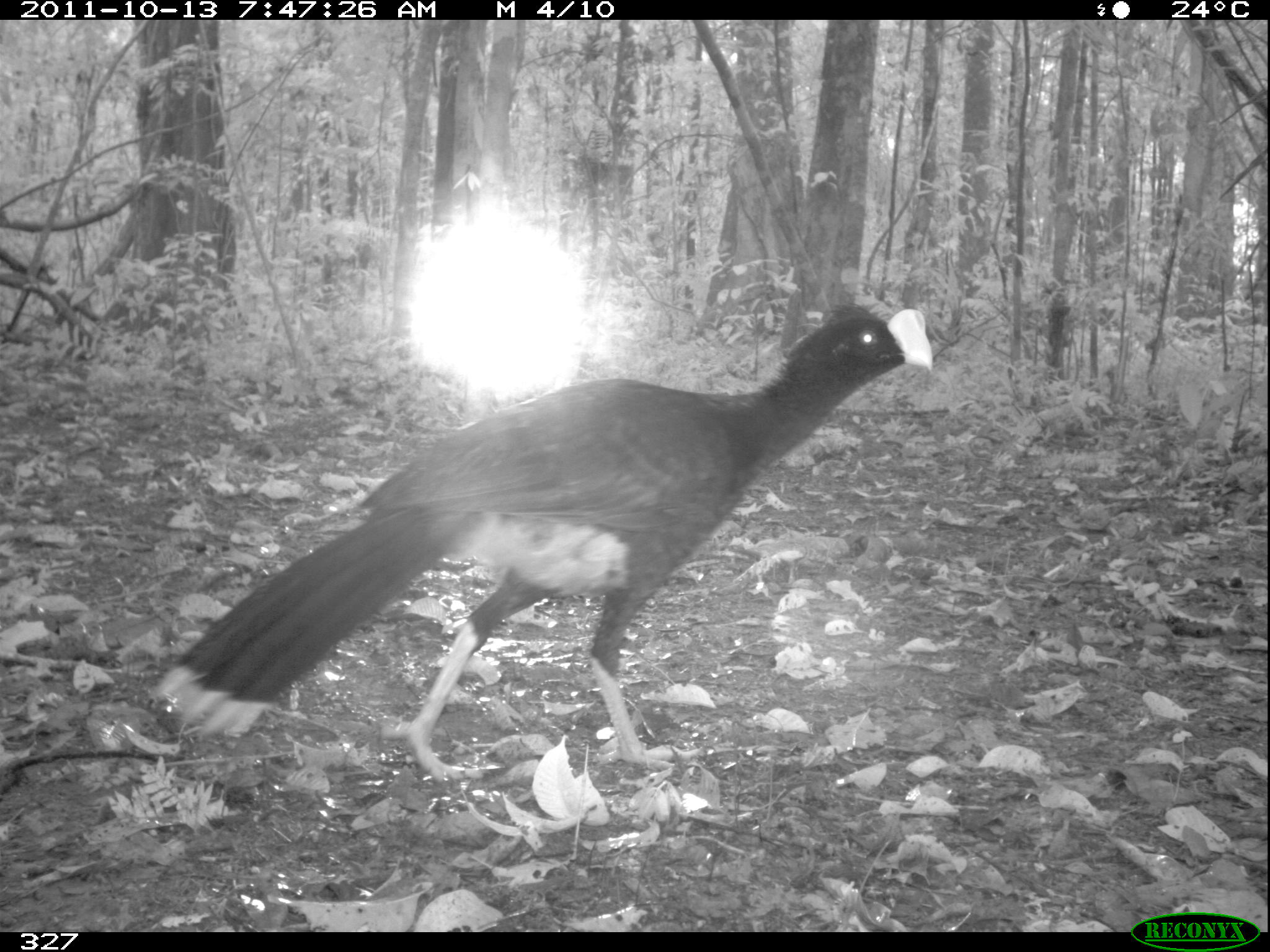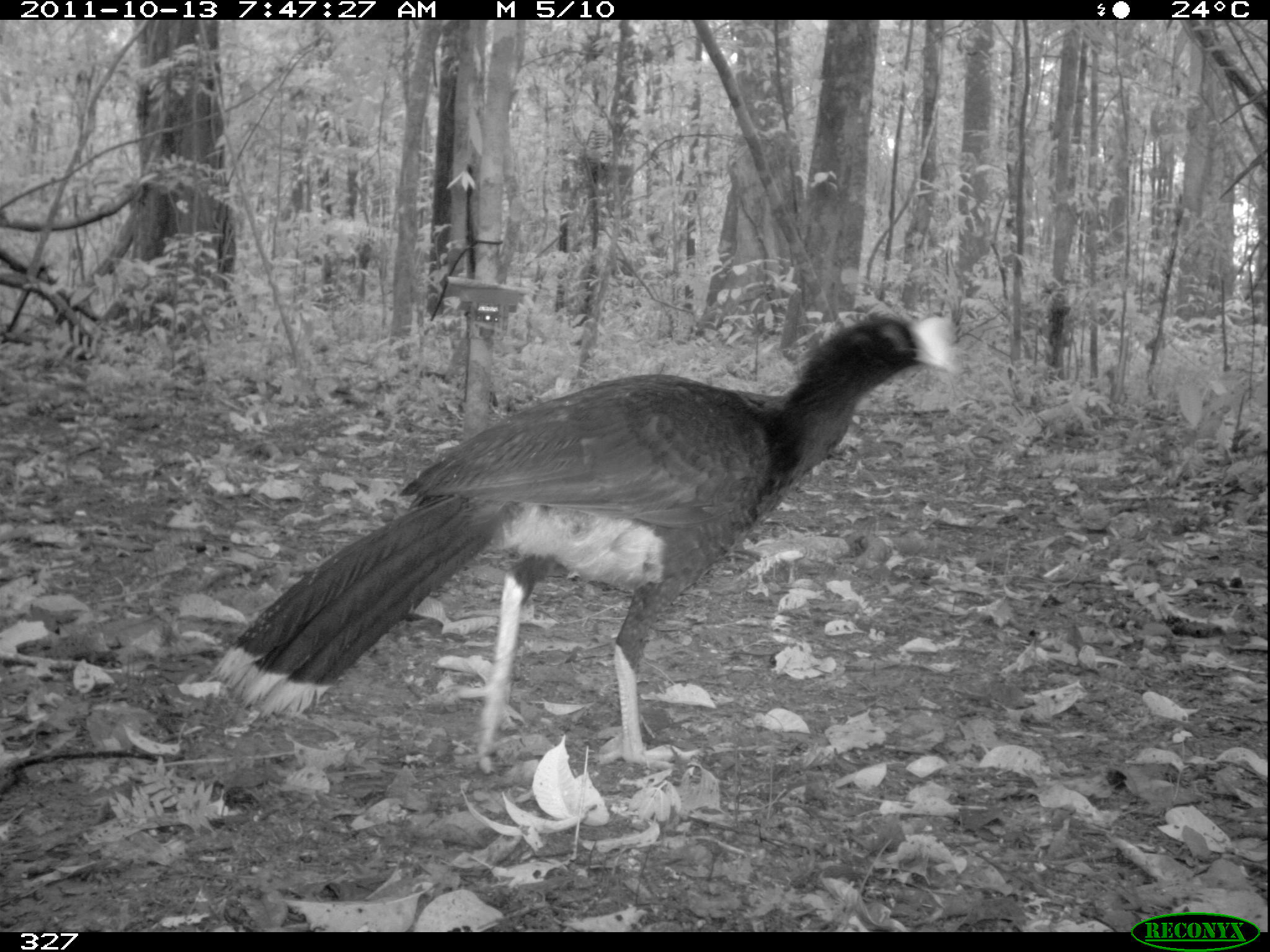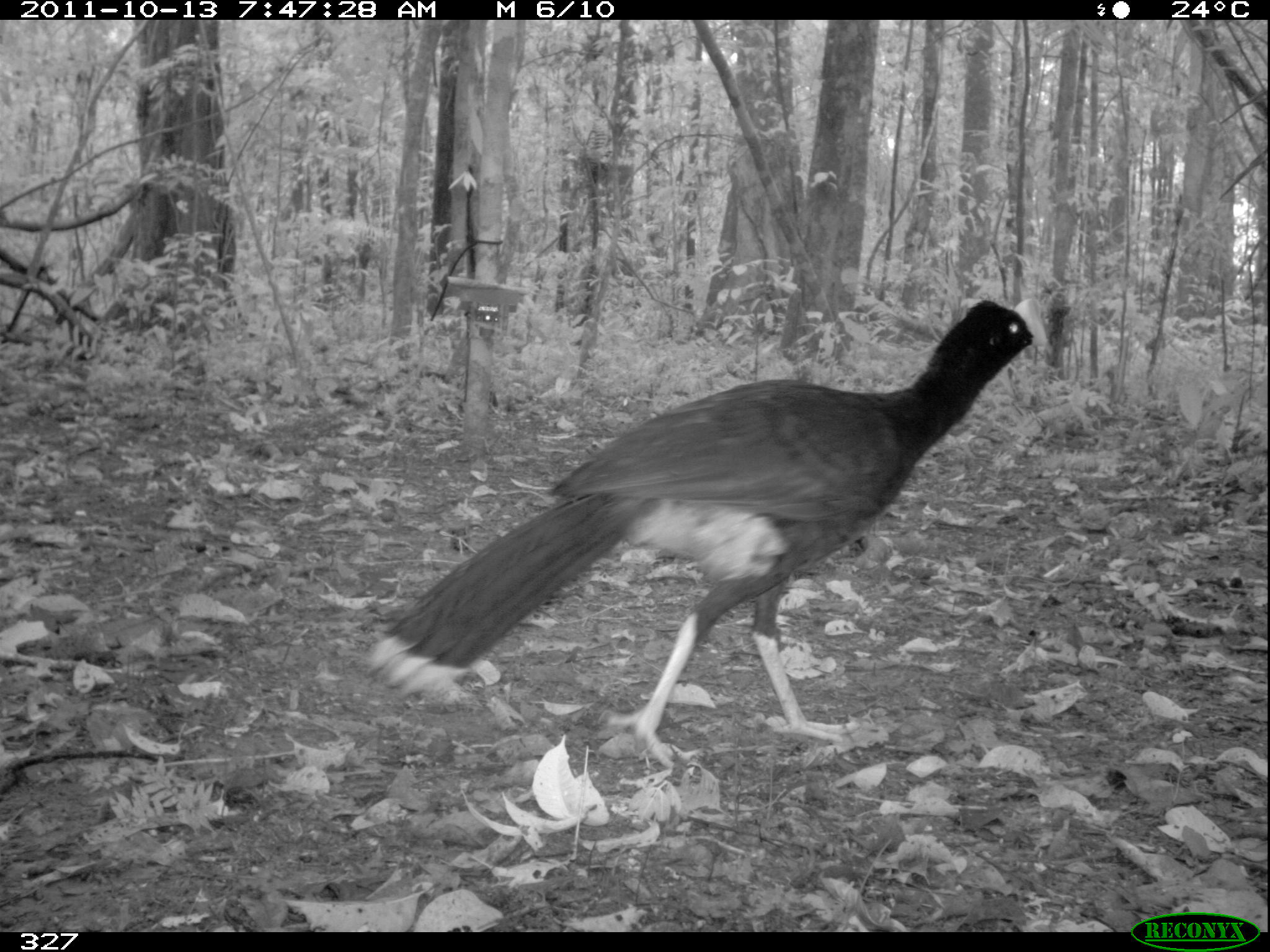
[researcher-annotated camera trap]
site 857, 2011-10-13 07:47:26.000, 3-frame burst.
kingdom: Animalia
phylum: Chordata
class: Aves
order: Galliformes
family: Cracidae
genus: Mitu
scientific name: Mitu tuberosum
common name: razor-billed curassow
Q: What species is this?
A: Mitu tuberosum (razor-billed curassow).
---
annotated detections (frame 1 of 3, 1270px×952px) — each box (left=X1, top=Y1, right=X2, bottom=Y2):
mitu tuberosum: (left=154, top=306, right=933, bottom=785)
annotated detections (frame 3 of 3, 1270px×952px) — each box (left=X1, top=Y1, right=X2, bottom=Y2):
mitu tuberosum: (left=353, top=292, right=1059, bottom=773)